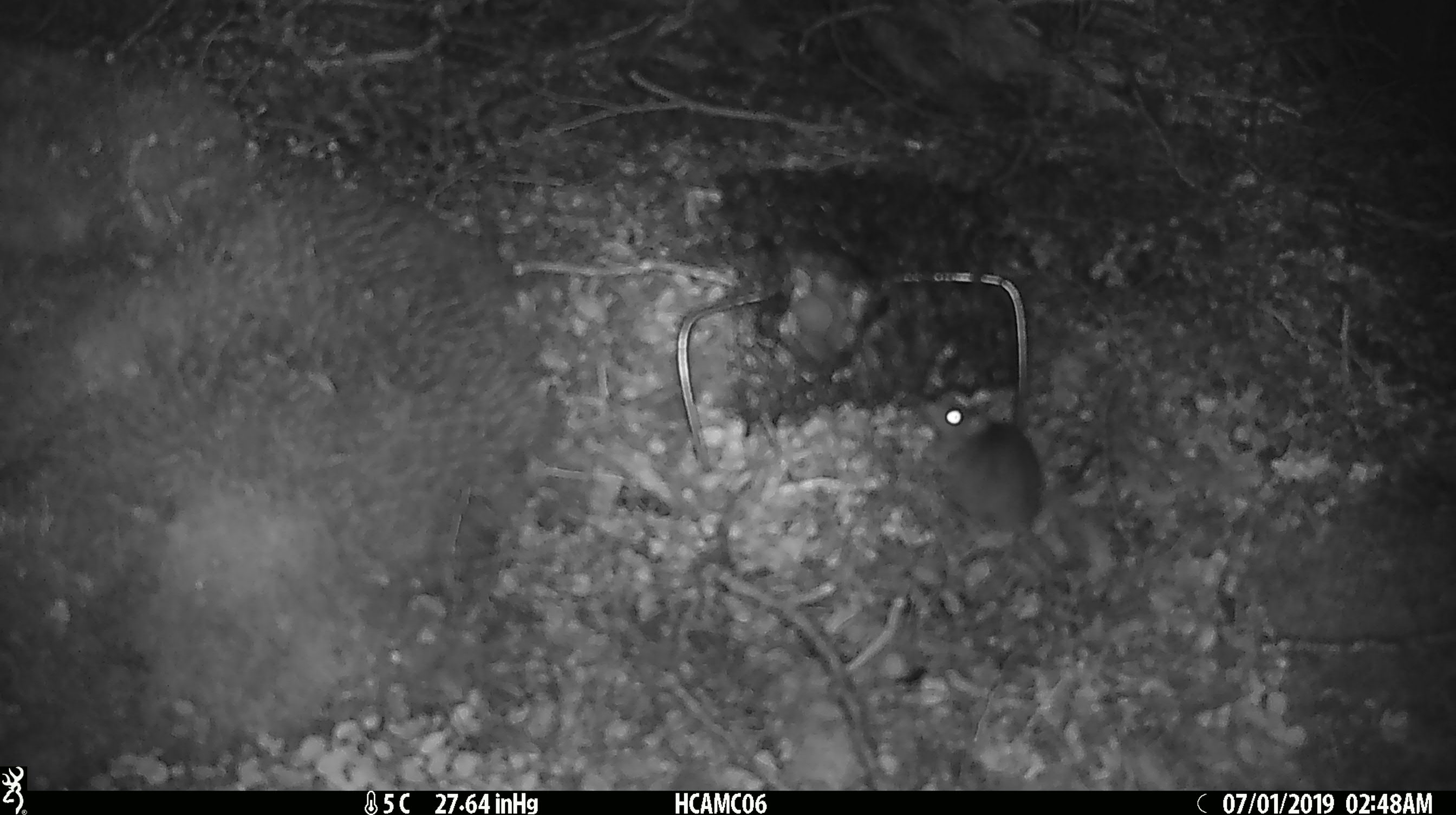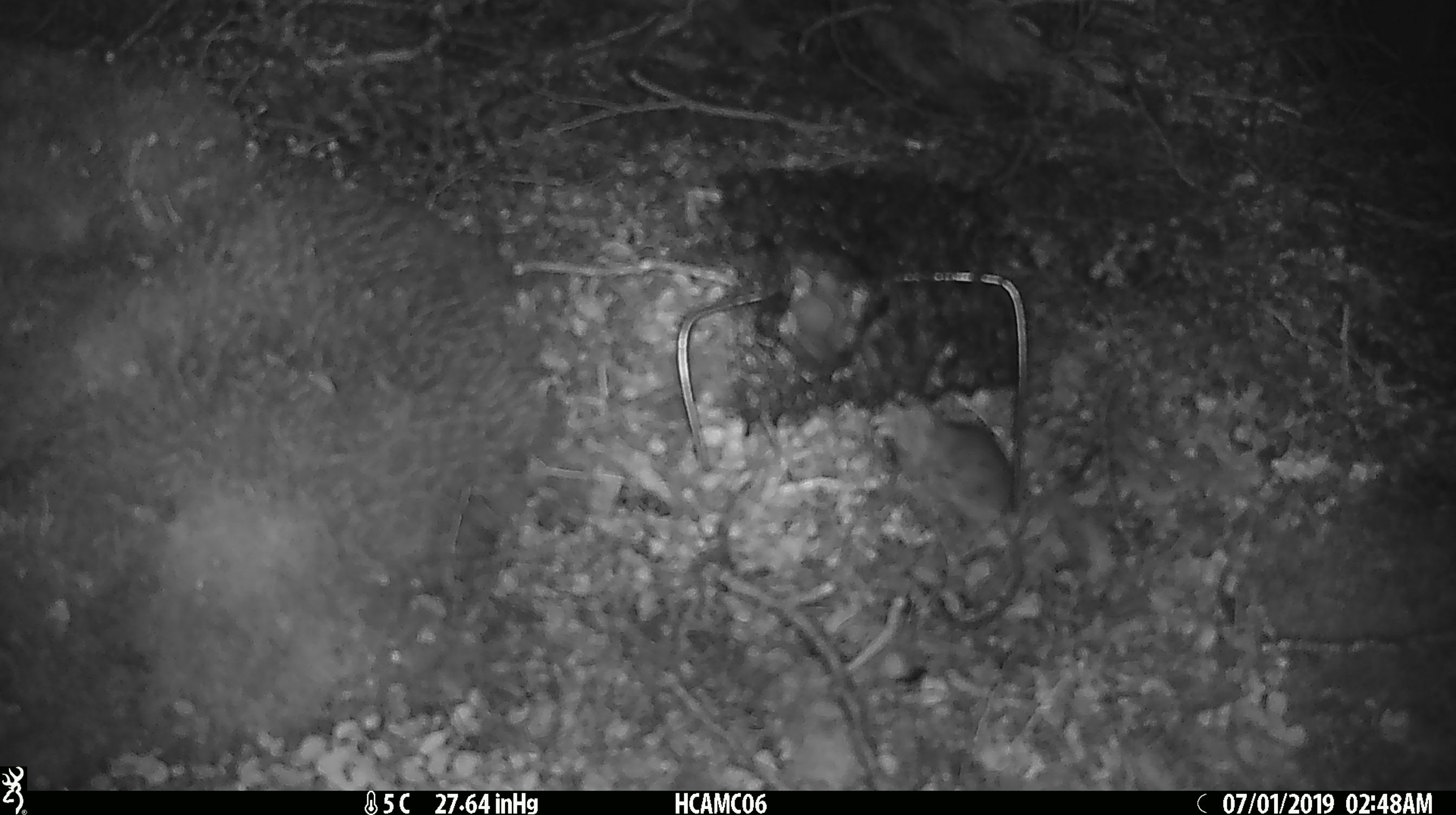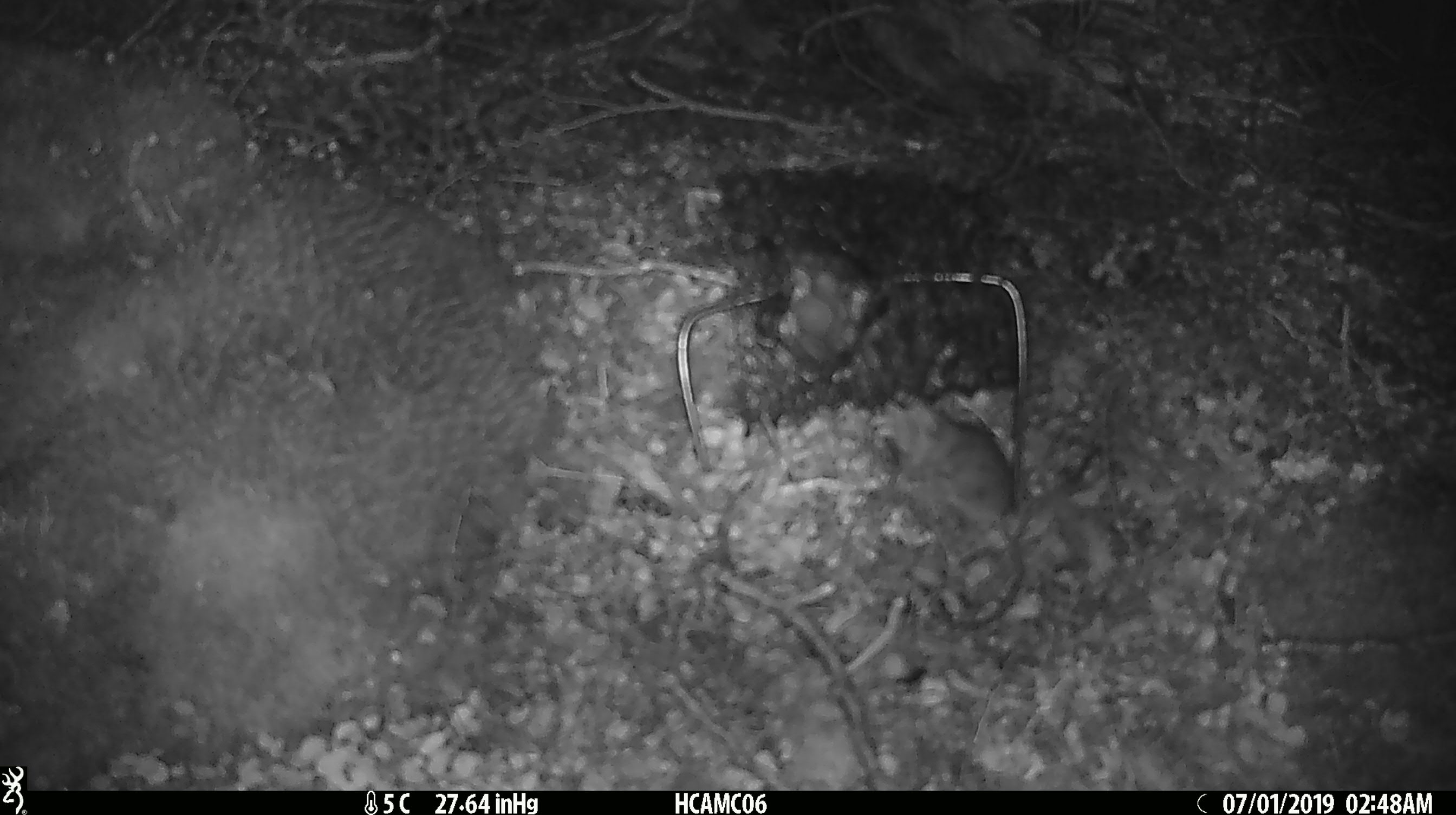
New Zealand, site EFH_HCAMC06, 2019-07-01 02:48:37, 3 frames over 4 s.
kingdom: Animalia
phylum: Chordata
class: Mammalia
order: Rodentia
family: Muridae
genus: Mus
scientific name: Mus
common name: mouse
Mouse (Mus).